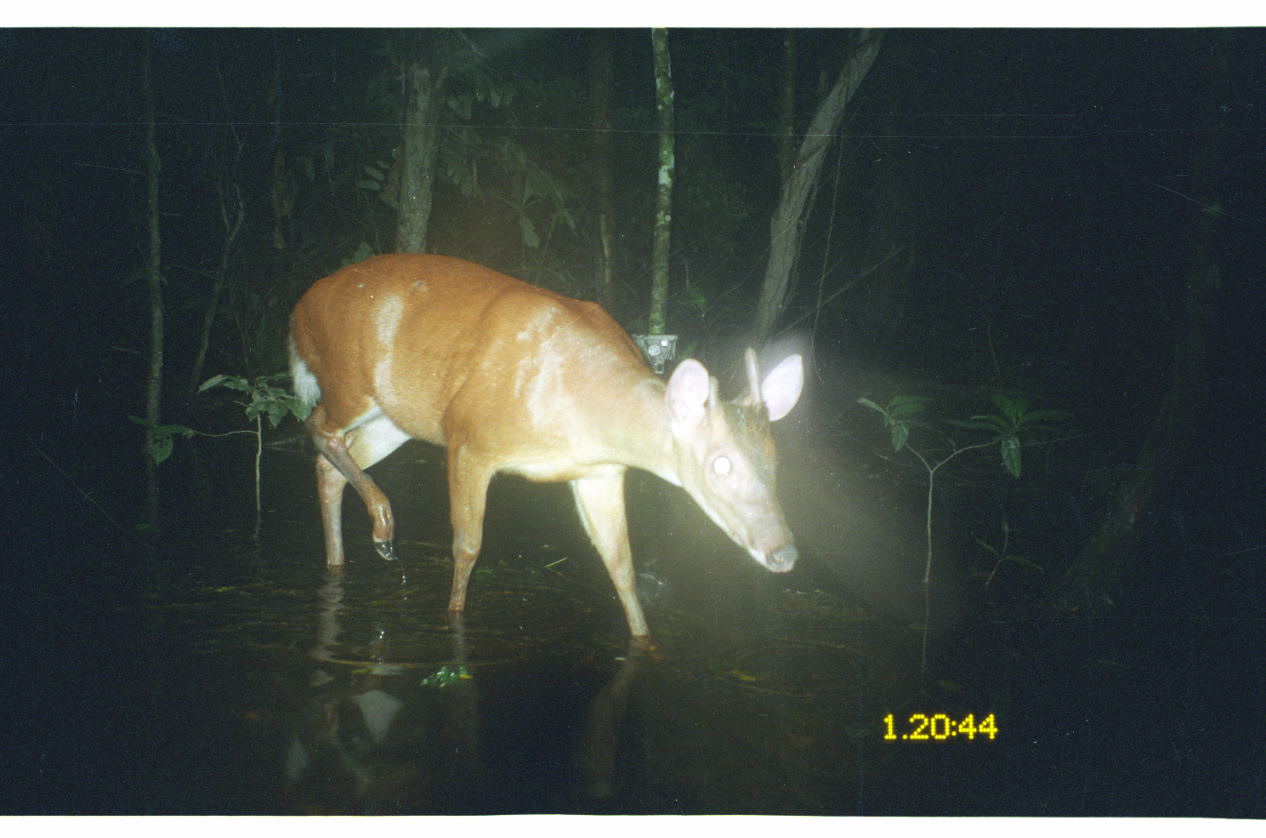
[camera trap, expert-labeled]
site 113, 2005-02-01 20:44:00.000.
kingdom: Animalia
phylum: Chordata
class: Mammalia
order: Artiodactyla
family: Cervidae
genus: Mazama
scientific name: Mazama americana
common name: red brocket